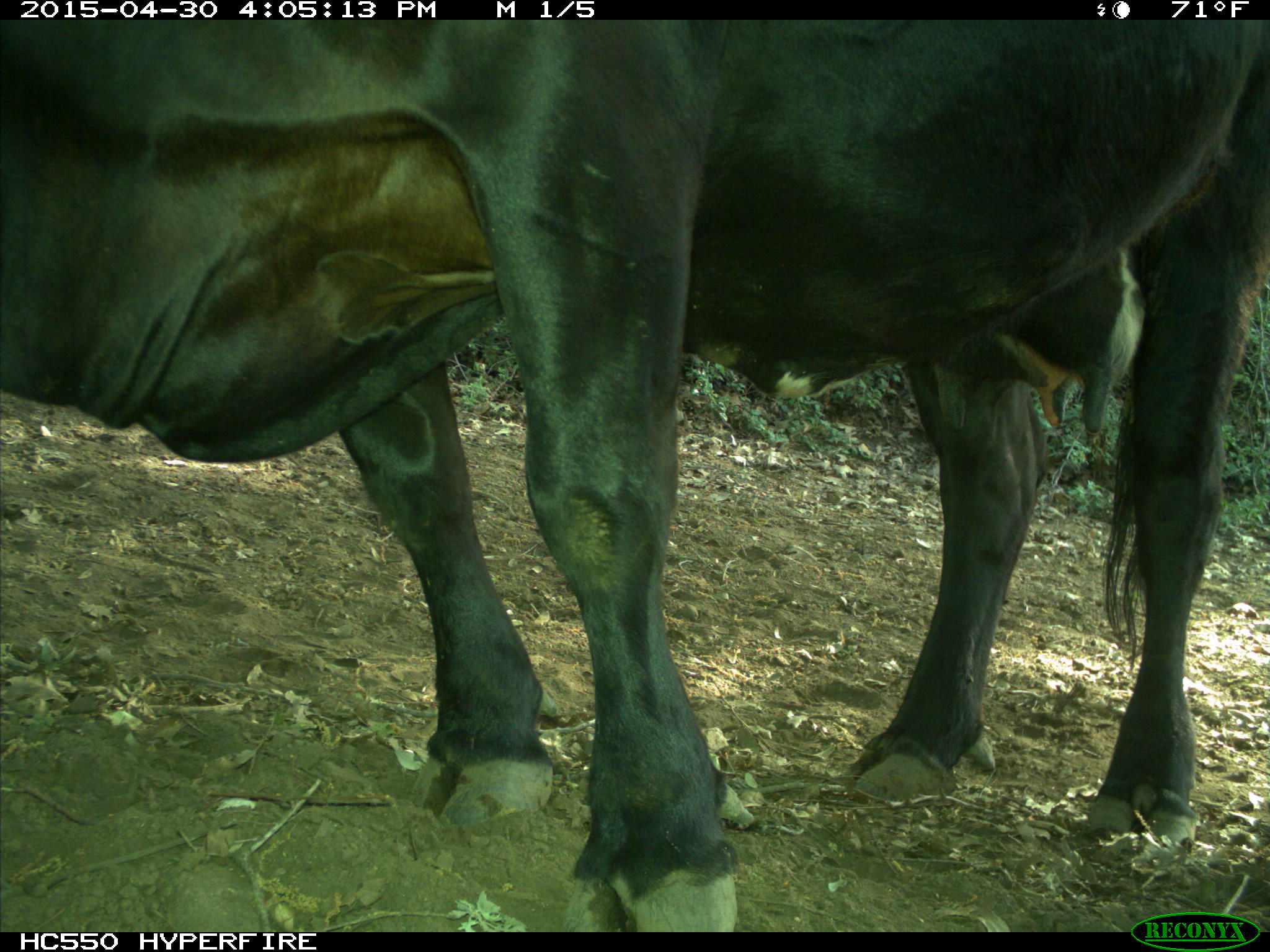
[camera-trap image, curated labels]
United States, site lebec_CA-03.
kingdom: Animalia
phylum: Chordata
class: Mammalia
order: Artiodactyla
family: Bovidae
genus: Bos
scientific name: Bos taurus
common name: domestic cow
Bos taurus (domestic cow).